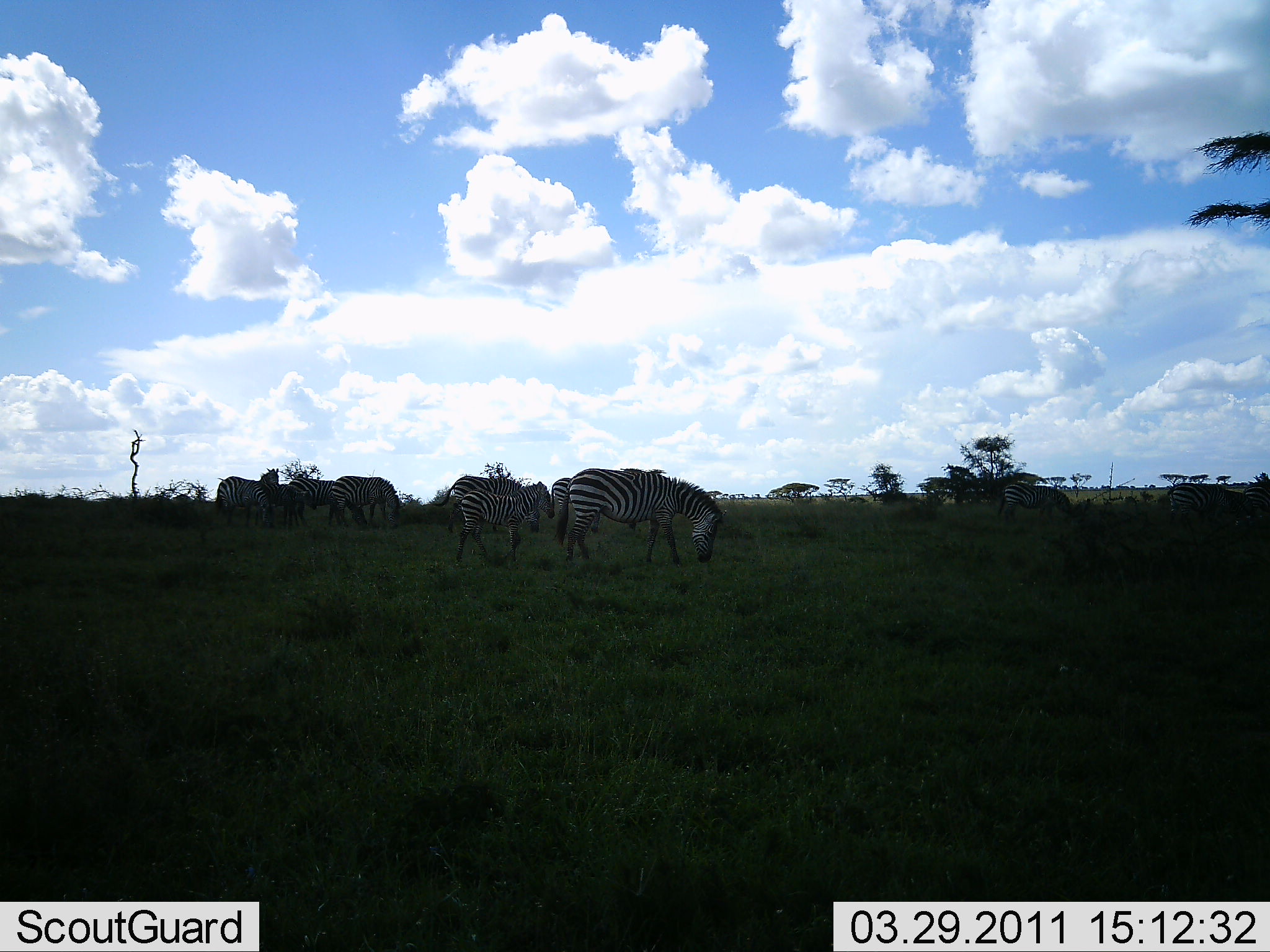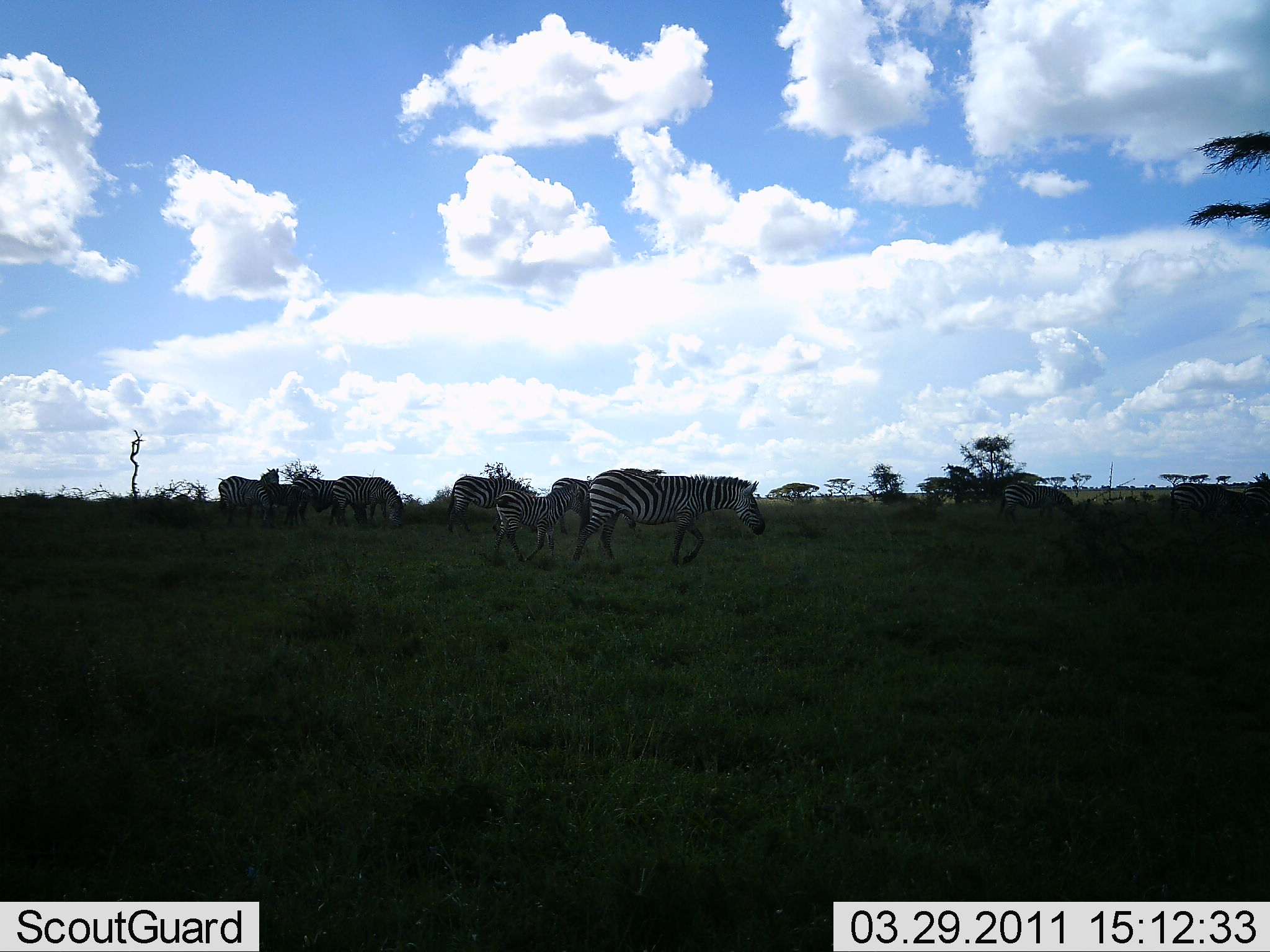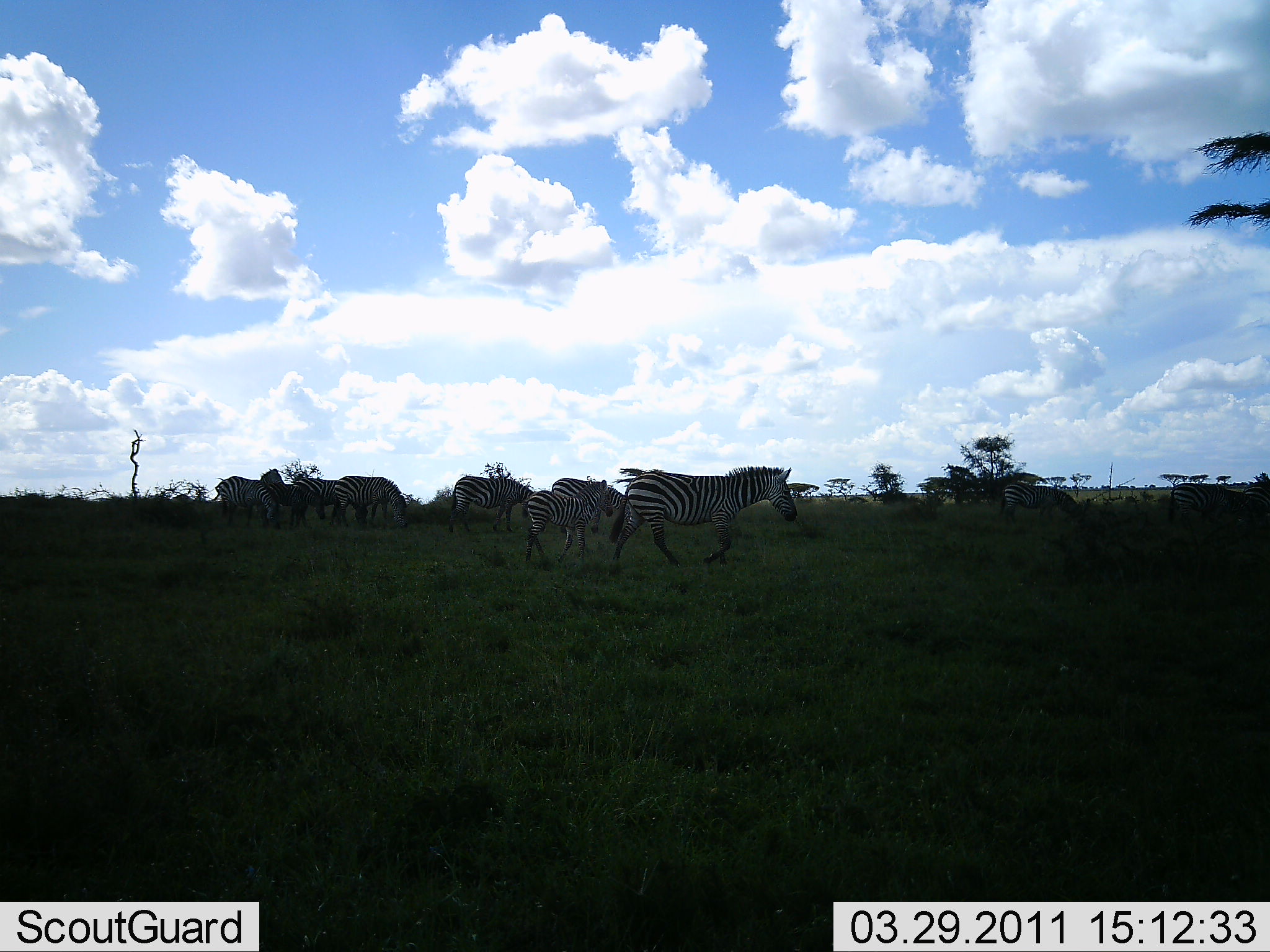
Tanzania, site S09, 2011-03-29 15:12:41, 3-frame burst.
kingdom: Animalia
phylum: Chordata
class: Mammalia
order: Perissodactyla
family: Equidae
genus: Equus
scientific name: Equus quagga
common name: plains zebra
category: zebra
Zebra (plains zebra) (Equus quagga), count 7. Behavior (volunteer vote fractions): standing 55%, resting 0%, moving 55%, interacting 9%. Young present (vote fraction): 55%. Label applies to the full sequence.